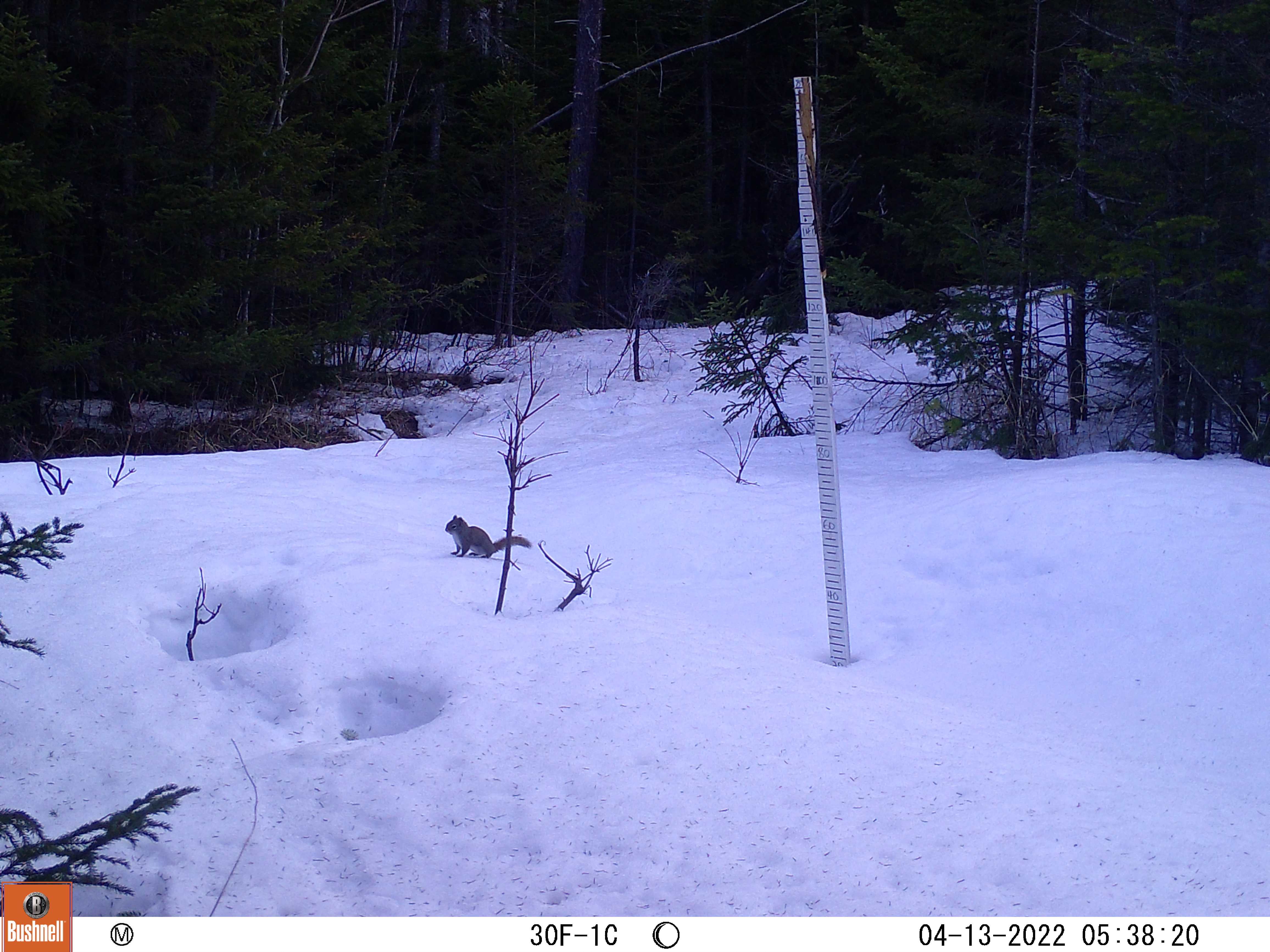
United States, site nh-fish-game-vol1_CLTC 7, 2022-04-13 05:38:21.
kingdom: Animalia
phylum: Chordata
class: Mammalia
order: Rodentia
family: Sciuridae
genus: Sciurus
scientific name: Sciurus carolinensis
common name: gray squirrel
Gray squirrel (Sciurus carolinensis).